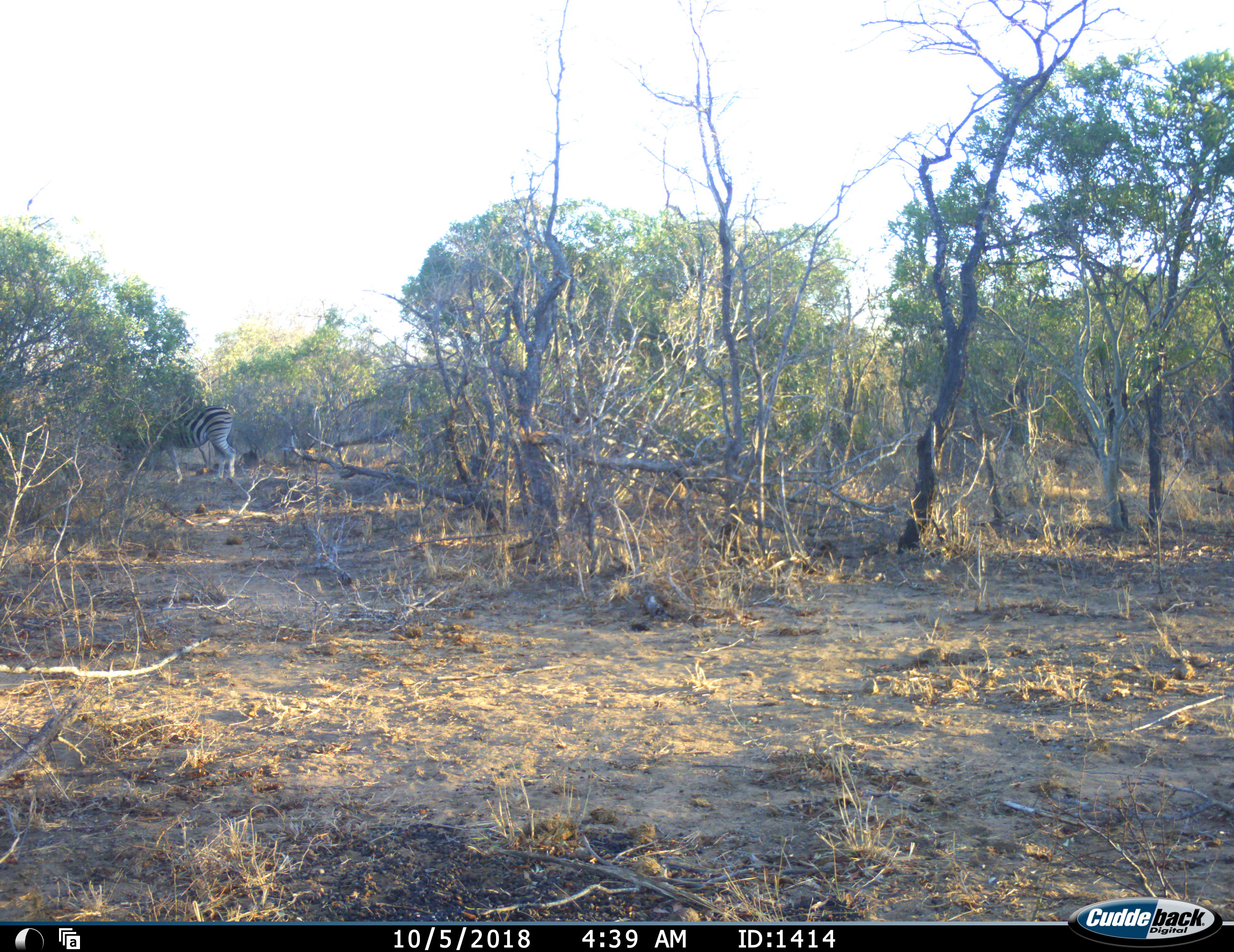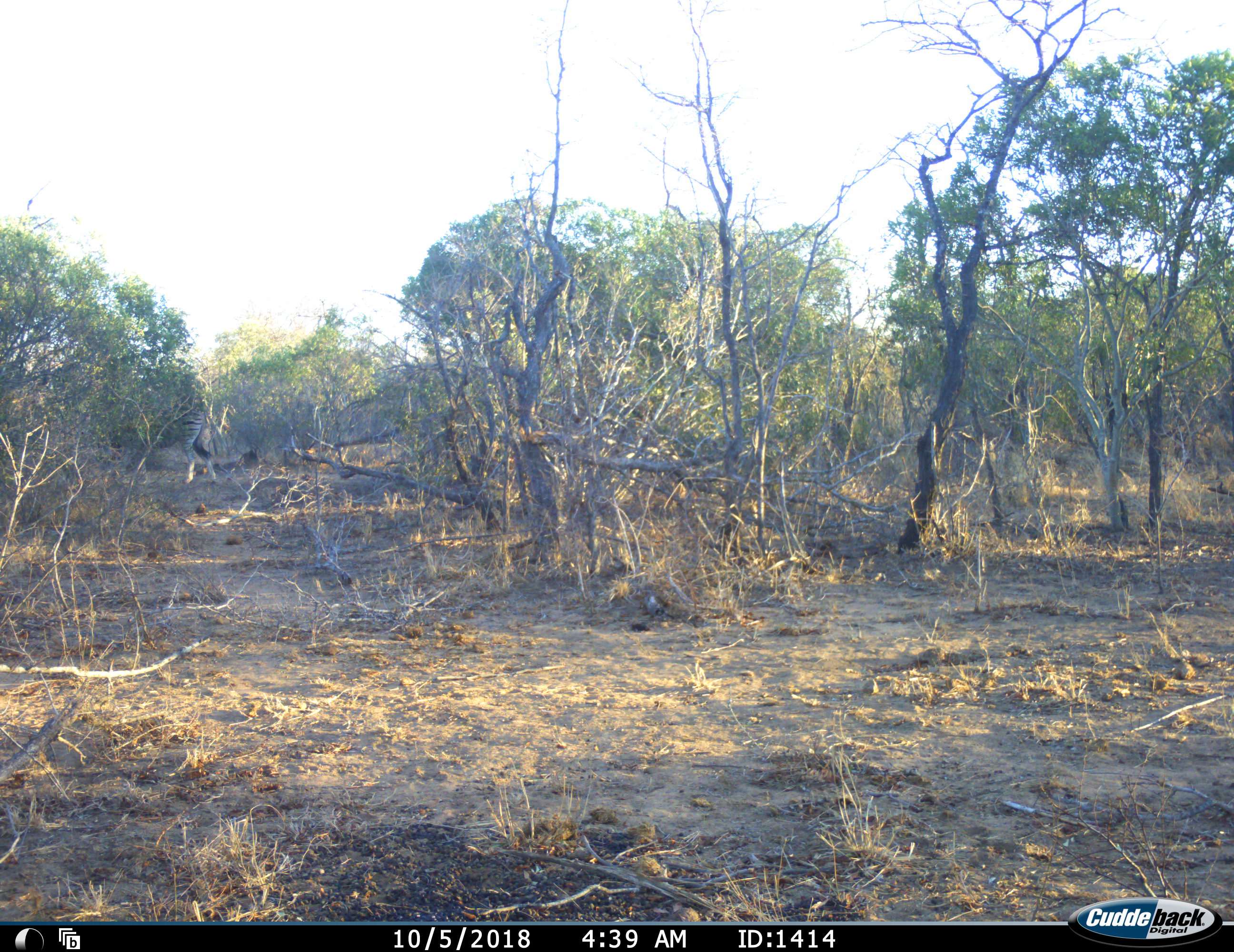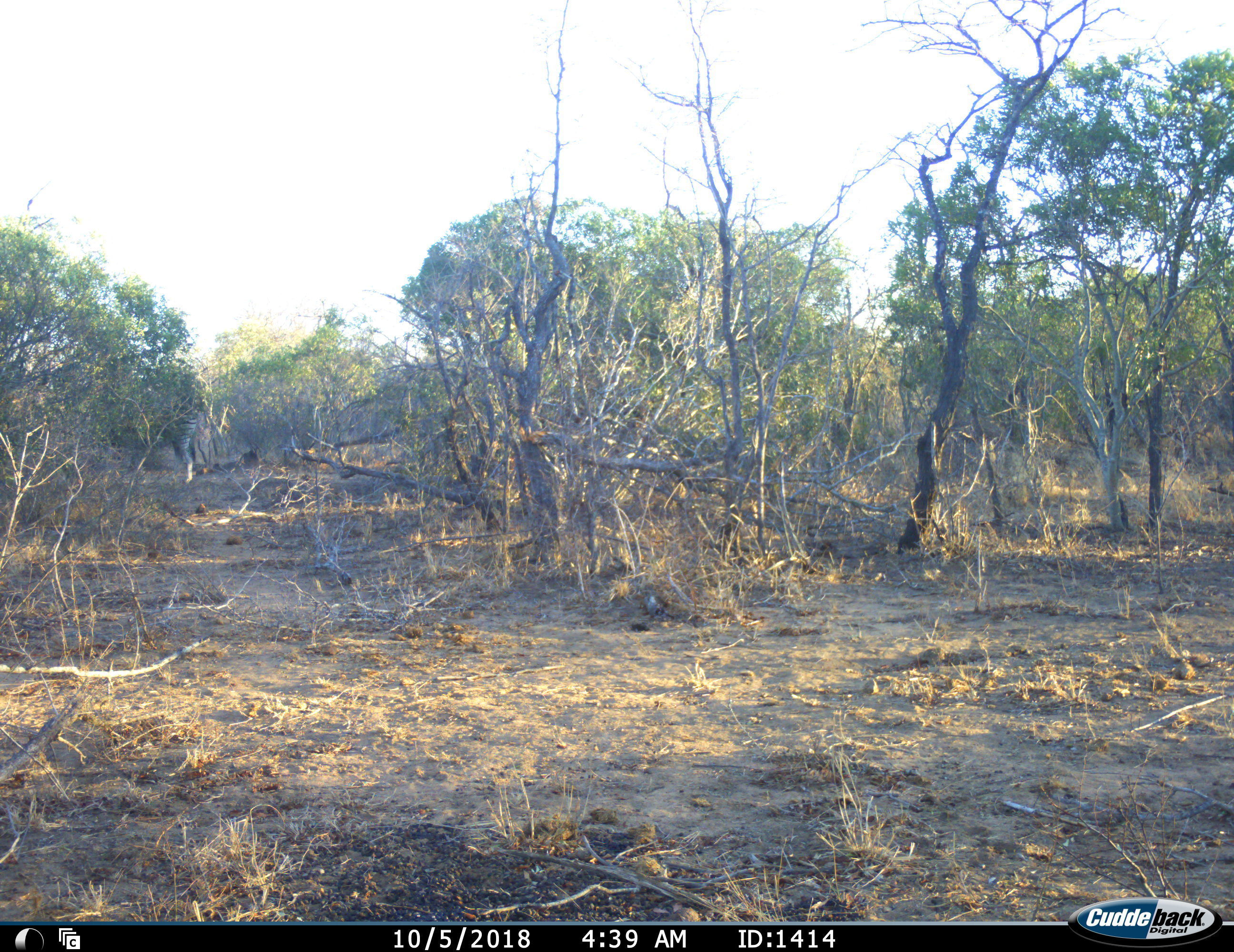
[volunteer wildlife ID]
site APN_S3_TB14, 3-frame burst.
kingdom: Animalia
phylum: Chordata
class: Mammalia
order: Perissodactyla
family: Equidae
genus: Equus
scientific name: Equus quagga burchellii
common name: burchell's zebra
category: zebraburchells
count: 1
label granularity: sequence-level